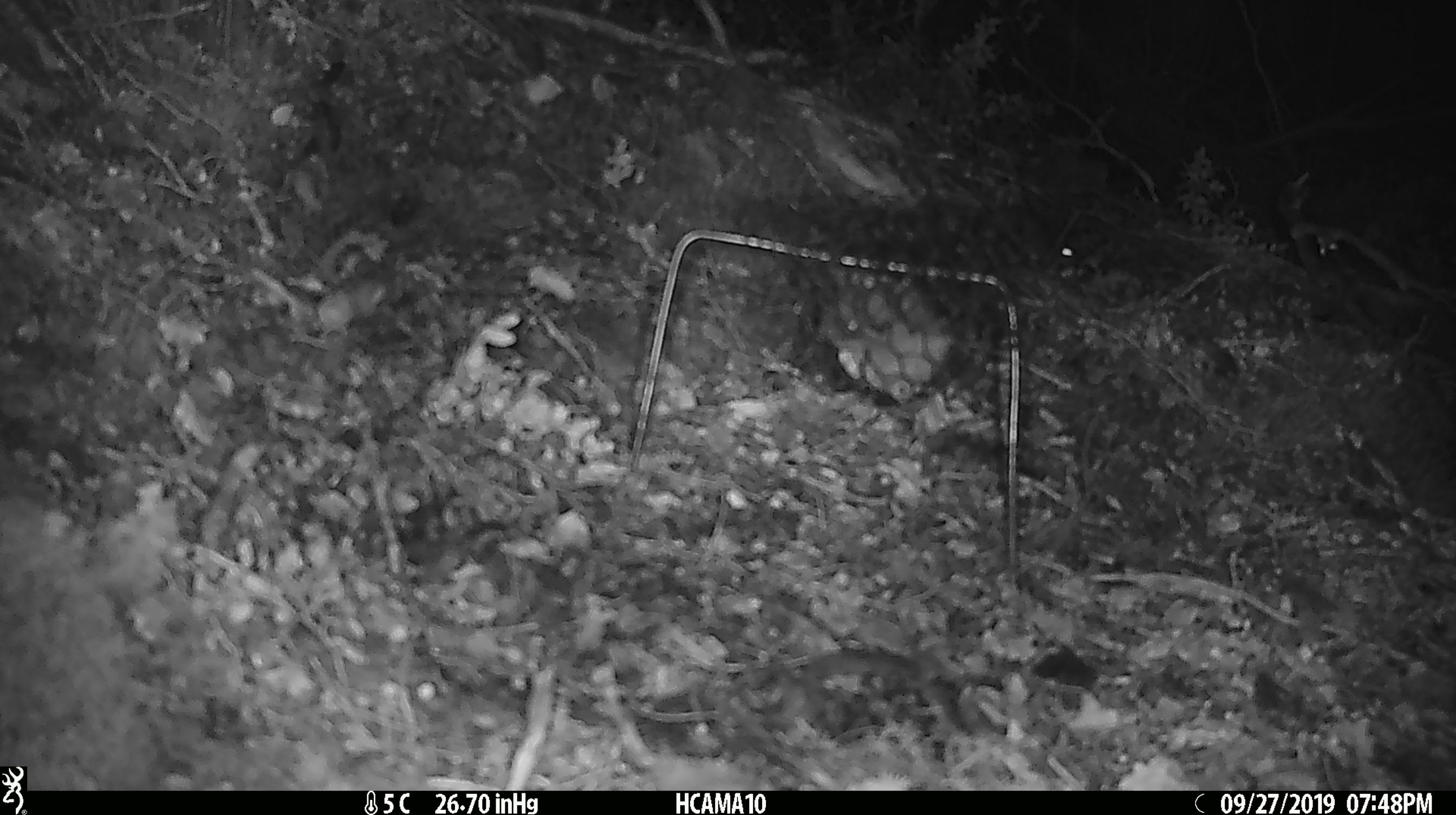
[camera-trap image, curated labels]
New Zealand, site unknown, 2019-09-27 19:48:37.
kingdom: Animalia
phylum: Chordata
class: Mammalia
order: Rodentia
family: Muridae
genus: Mus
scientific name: Mus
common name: mouse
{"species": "mouse (Mus)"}